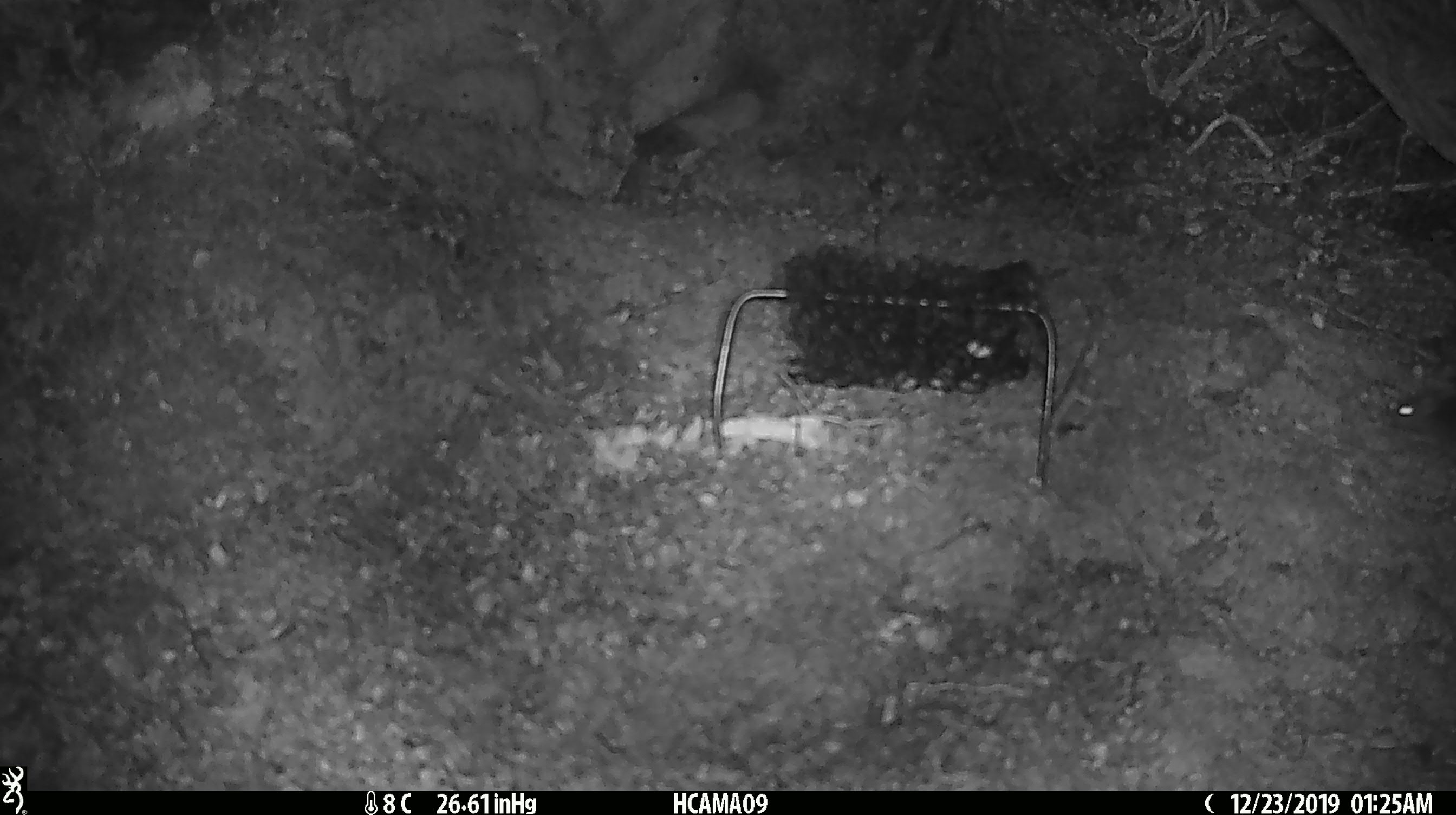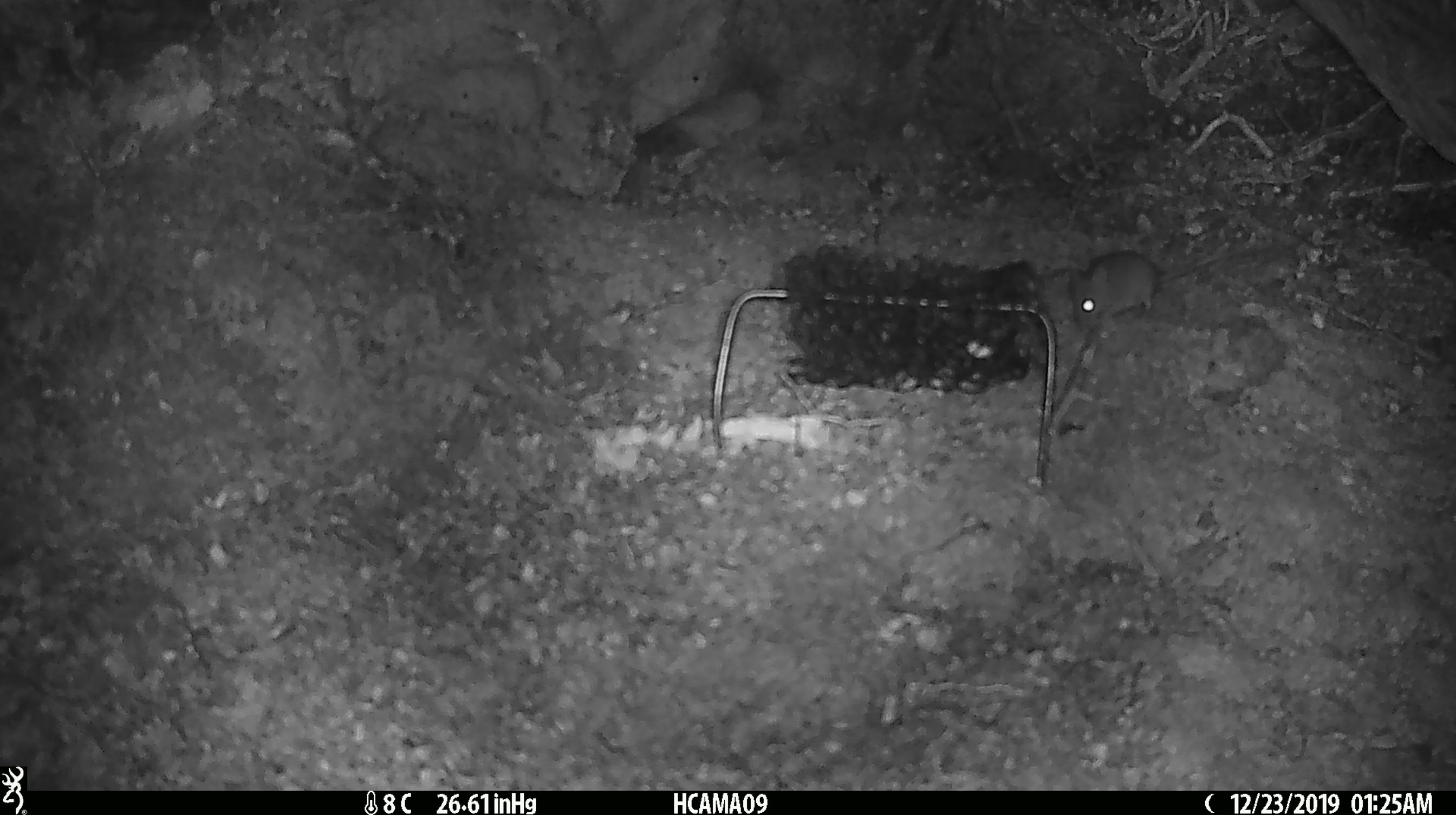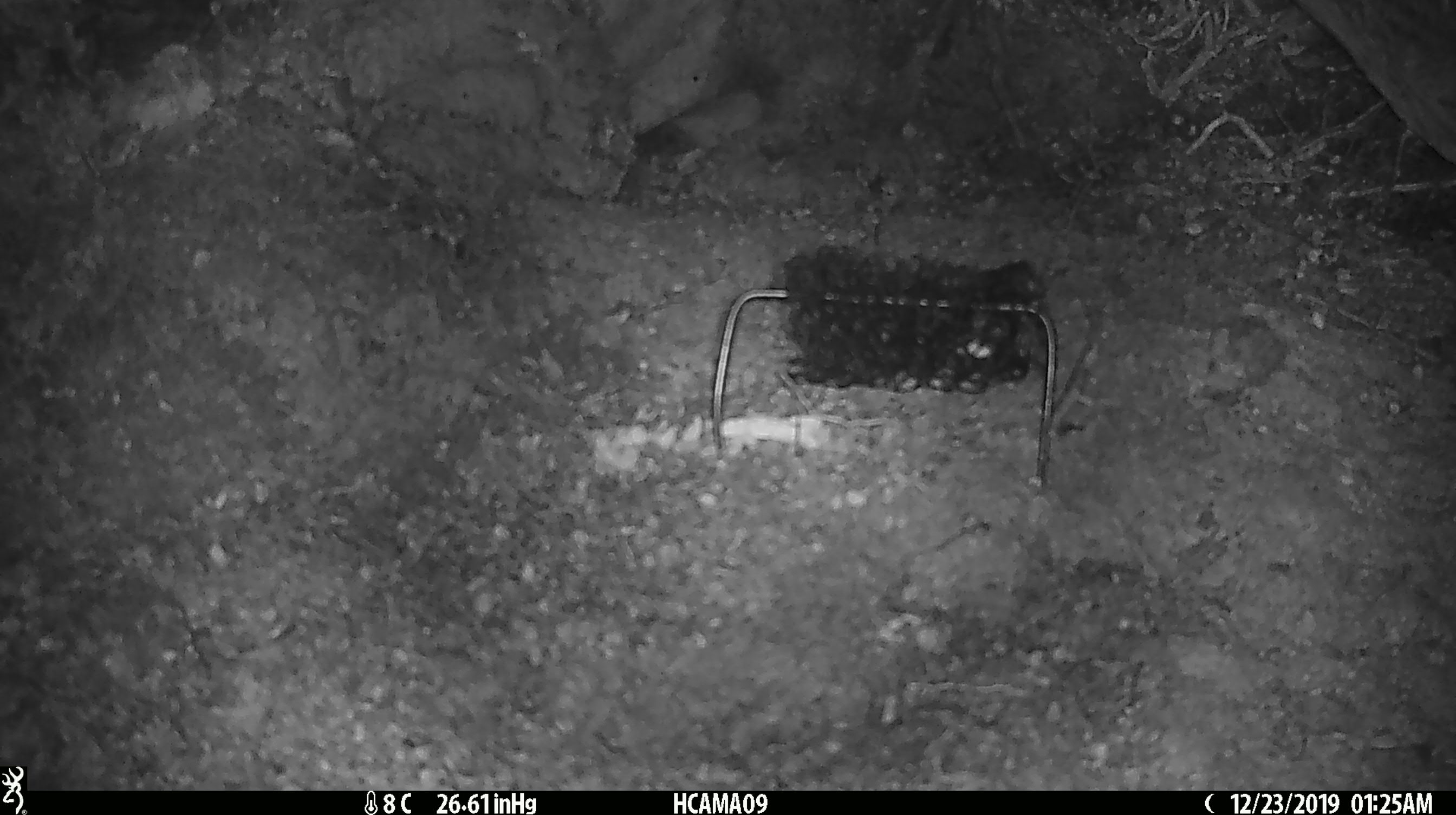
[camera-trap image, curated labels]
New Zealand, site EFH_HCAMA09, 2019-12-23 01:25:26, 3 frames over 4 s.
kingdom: Animalia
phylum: Chordata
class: Mammalia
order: Rodentia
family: Muridae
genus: Mus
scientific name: Mus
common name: mouse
Mouse (Mus).